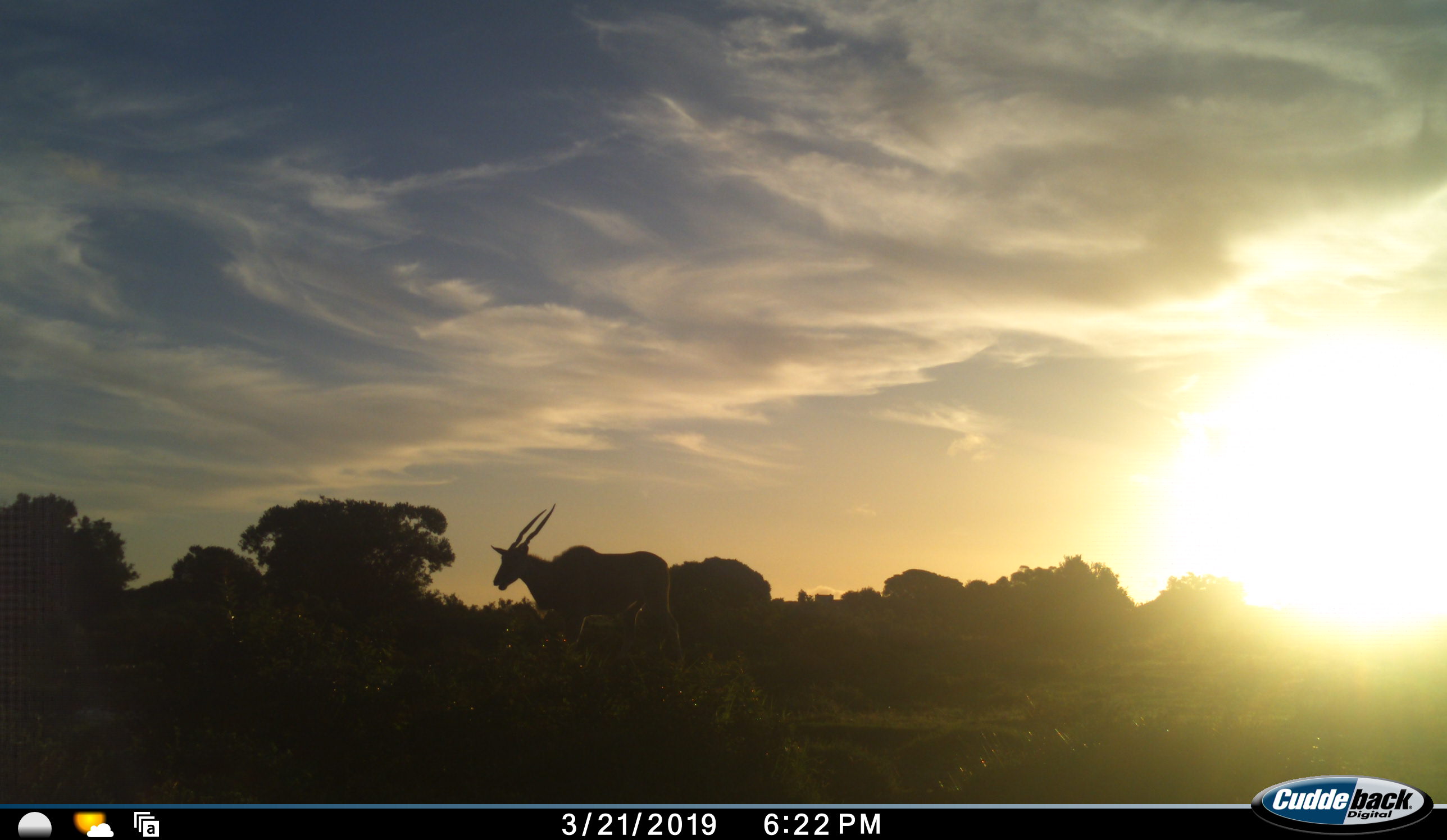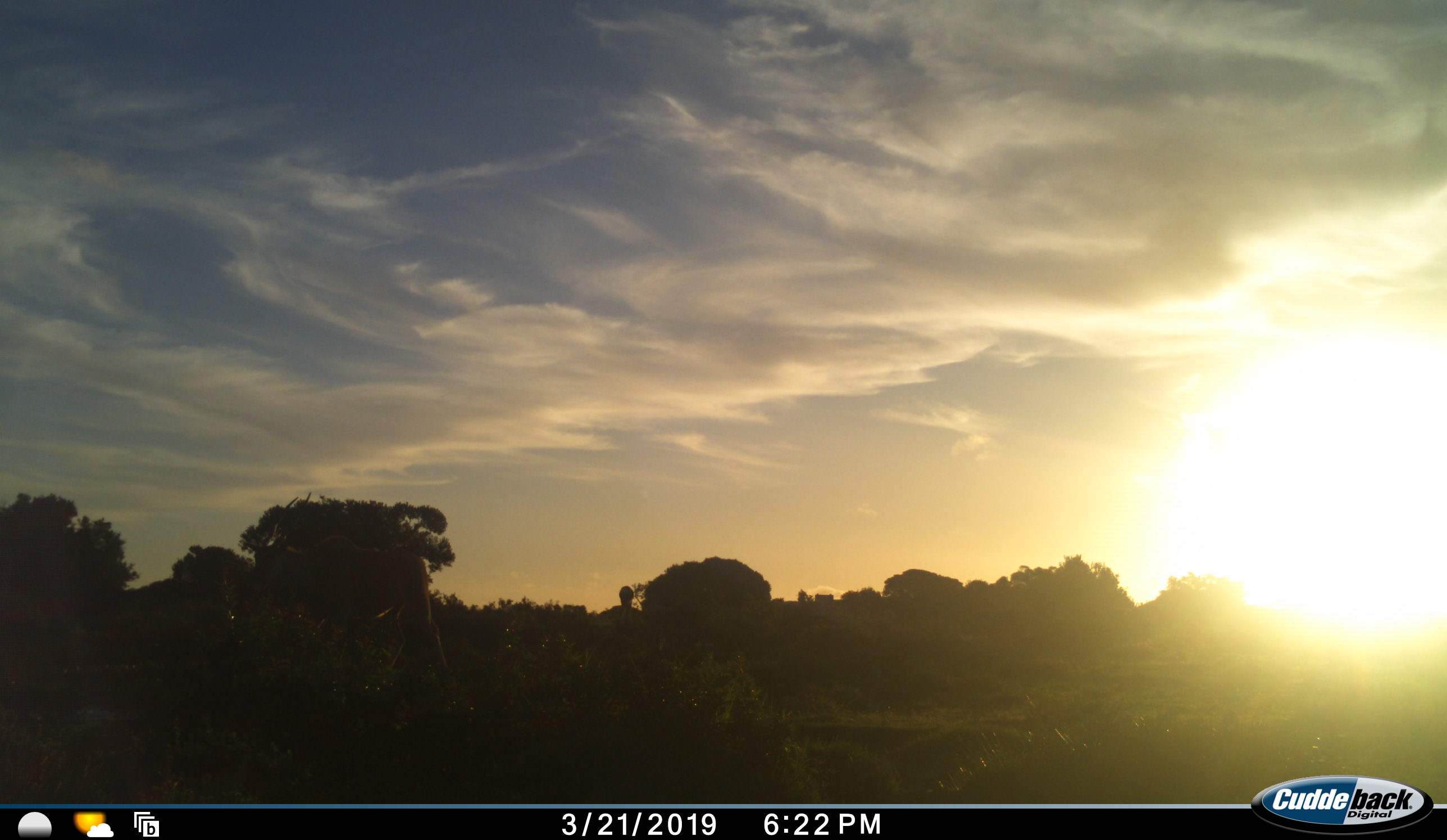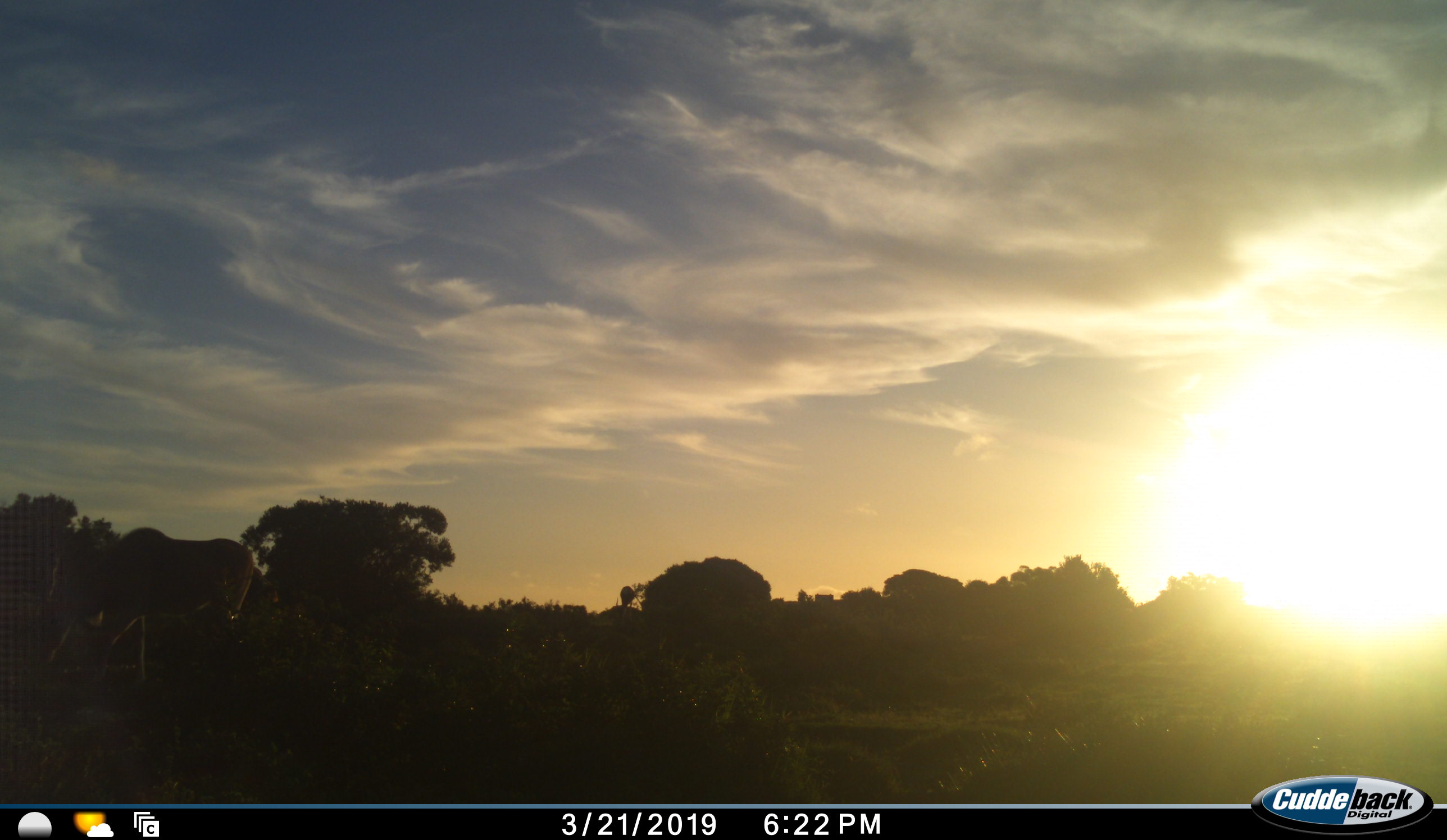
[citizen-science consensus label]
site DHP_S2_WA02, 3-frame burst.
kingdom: Animalia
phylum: Chordata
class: Mammalia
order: Artiodactyla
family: Bovidae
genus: Tragelaphus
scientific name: Tragelaphus oryx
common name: eland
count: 1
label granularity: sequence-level